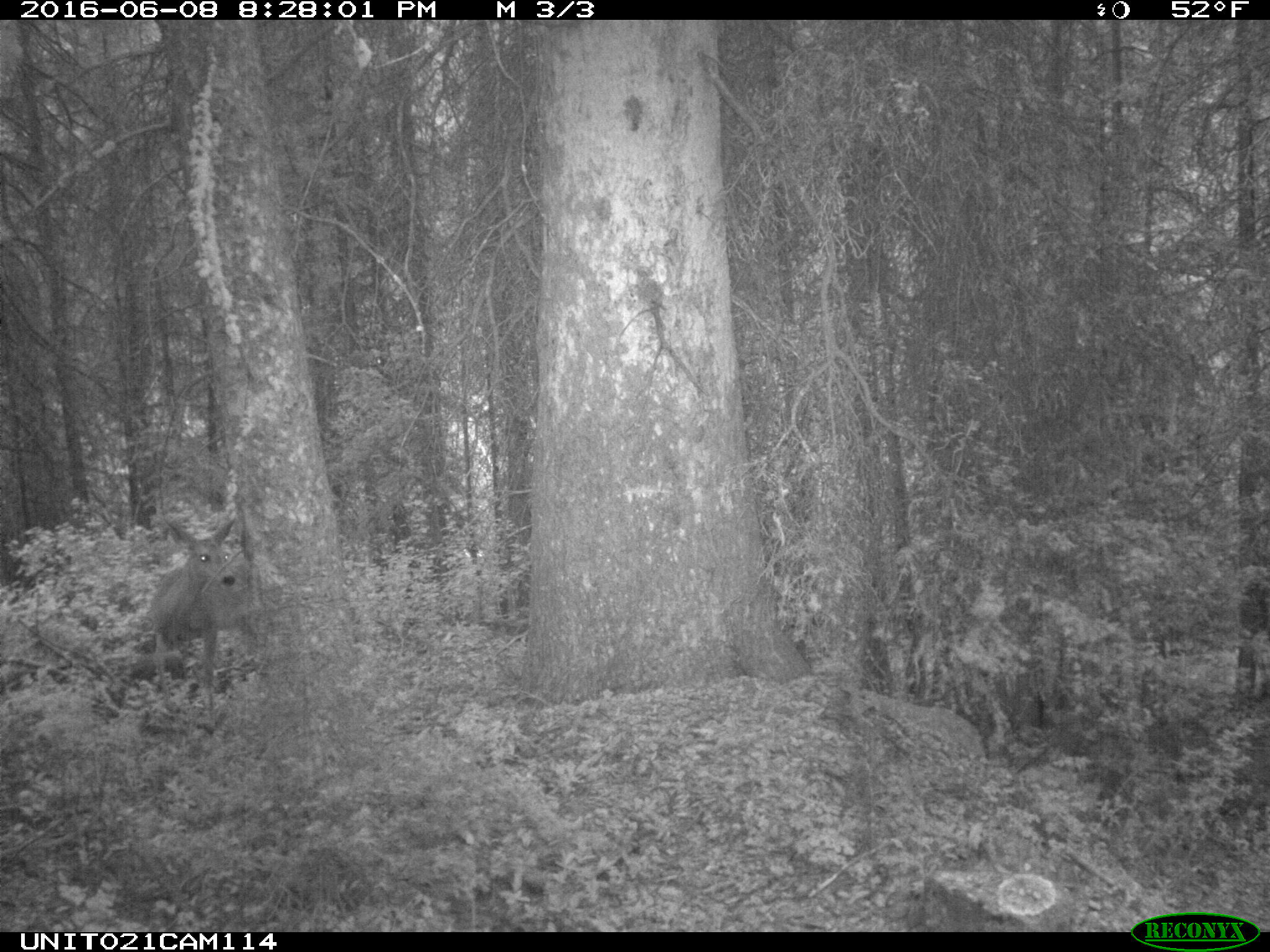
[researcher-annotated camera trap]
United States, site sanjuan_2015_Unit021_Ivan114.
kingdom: Animalia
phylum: Chordata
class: Mammalia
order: Artiodactyla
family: Cervidae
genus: Odocoileus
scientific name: Odocoileus hemionus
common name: mule deer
Odocoileus hemionus (mule deer).